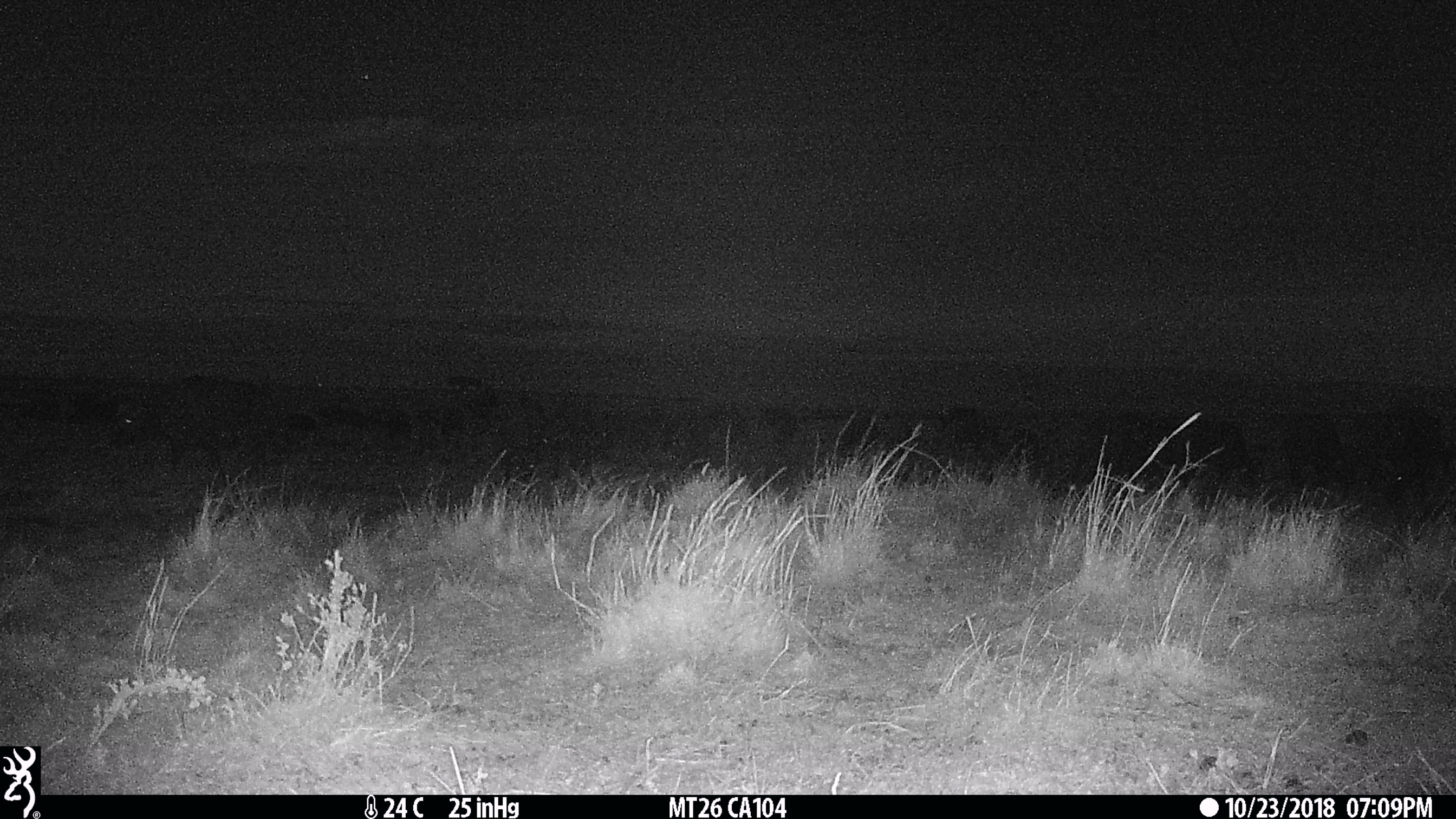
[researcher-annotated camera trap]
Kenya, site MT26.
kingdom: Animalia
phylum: Chordata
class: Mammalia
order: Artiodactyla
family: Bovidae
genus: Syncerus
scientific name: Syncerus caffer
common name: buffalo